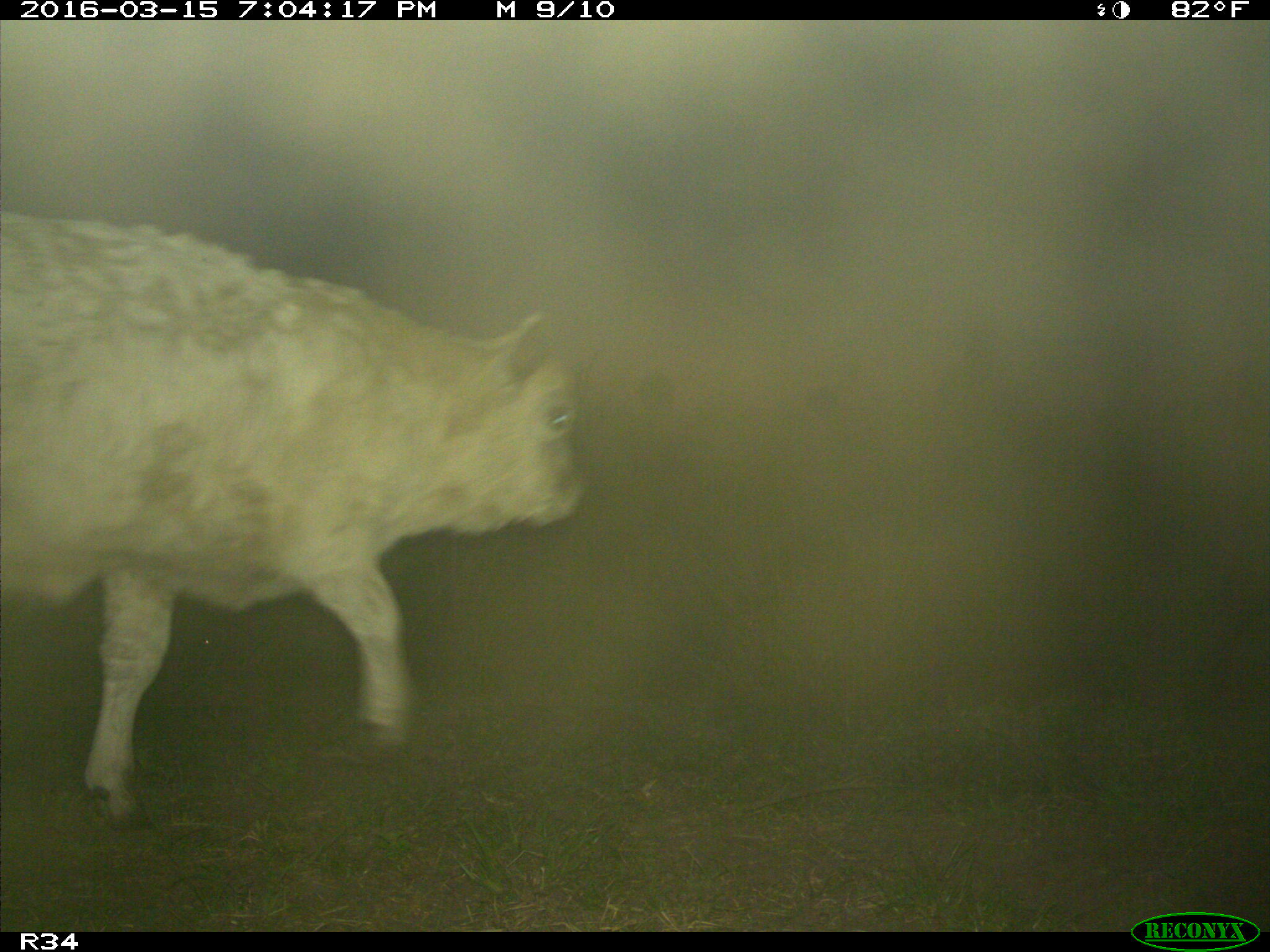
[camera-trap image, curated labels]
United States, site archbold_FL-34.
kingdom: Animalia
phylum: Chordata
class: Mammalia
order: Artiodactyla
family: Bovidae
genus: Bos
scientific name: Bos taurus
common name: domestic cow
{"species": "Bos taurus (domestic cow)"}